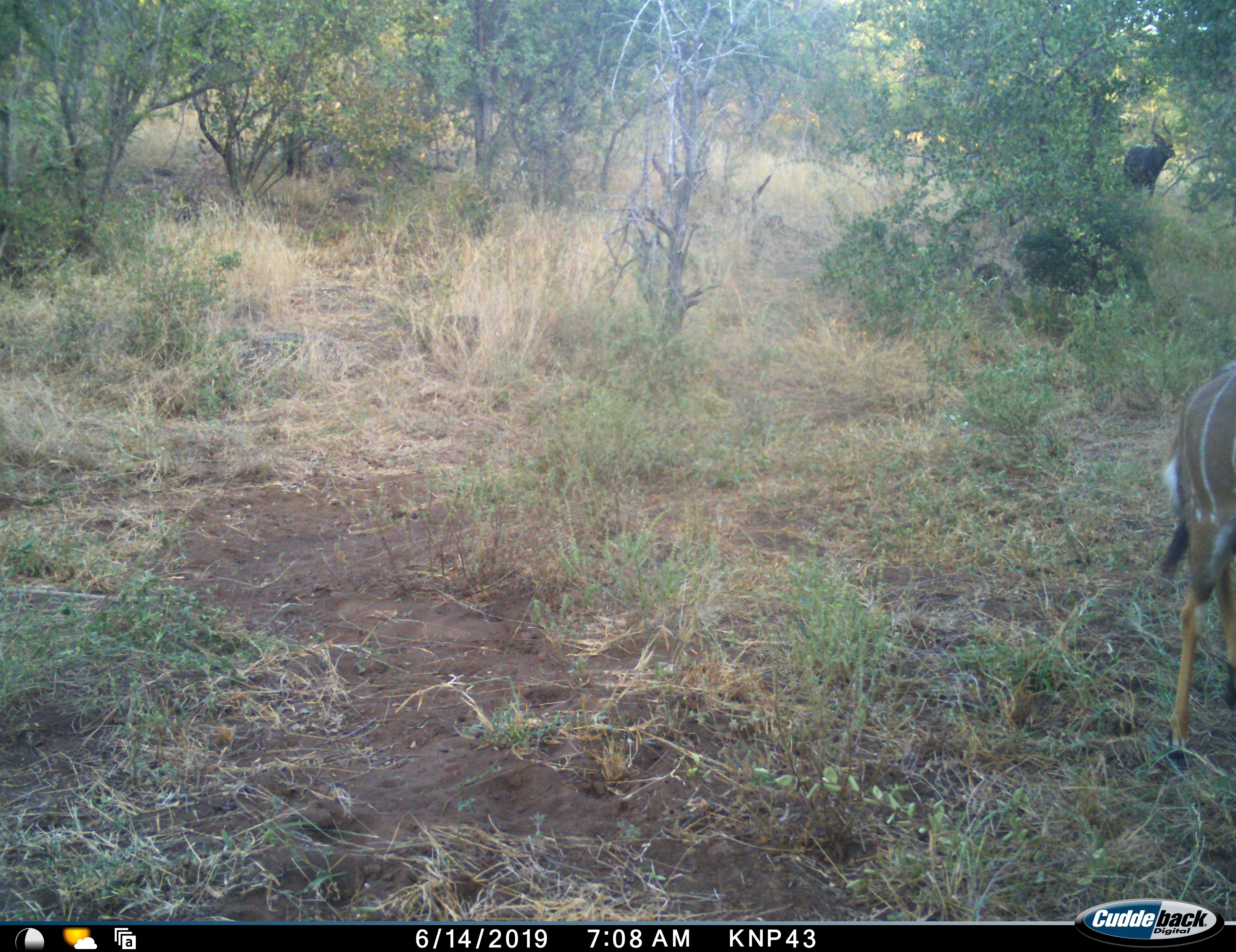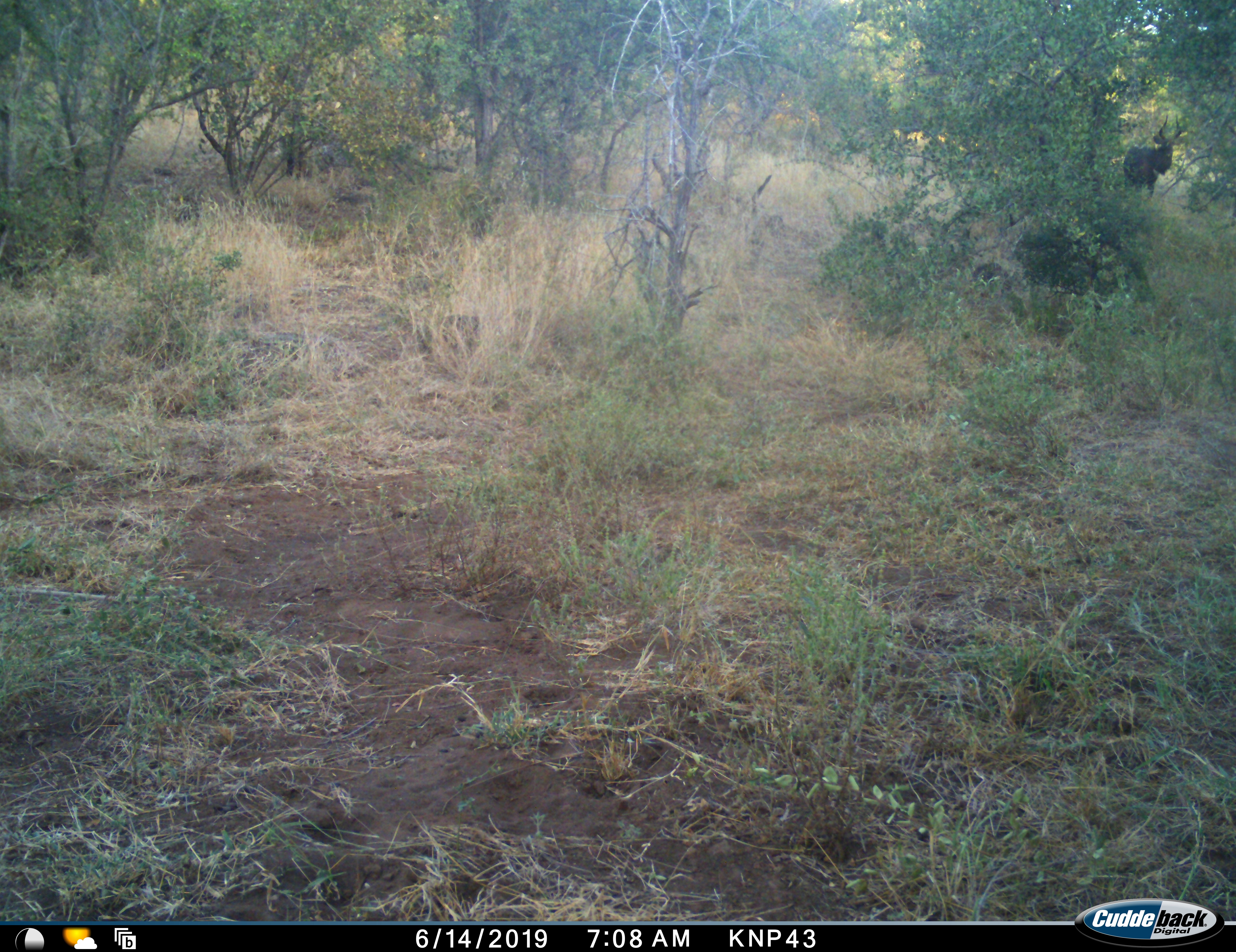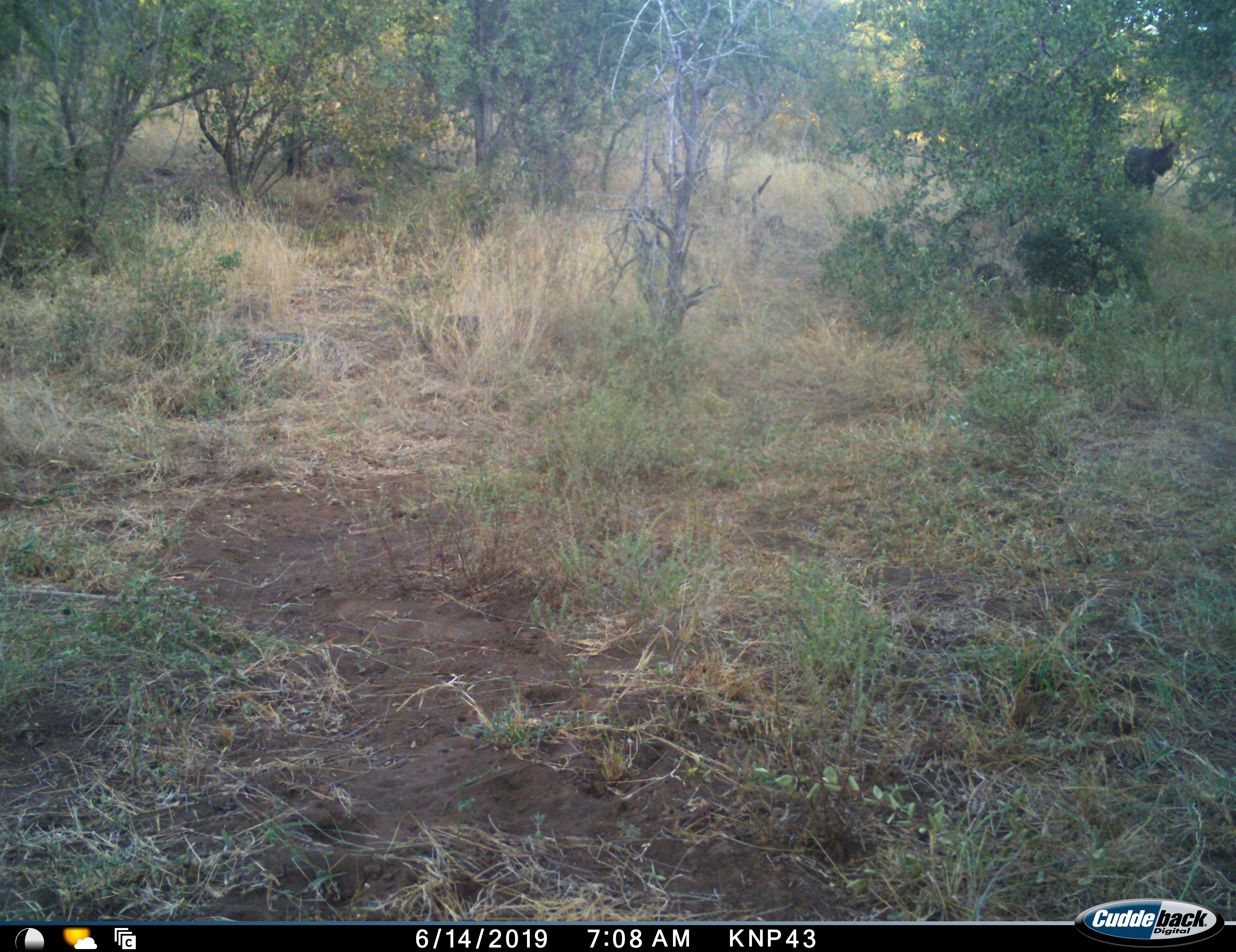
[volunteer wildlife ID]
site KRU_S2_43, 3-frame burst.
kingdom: Animalia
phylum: Chordata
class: Mammalia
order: Artiodactyla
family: Bovidae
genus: Tragelaphus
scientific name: Tragelaphus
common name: kudu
Kudu (Tragelaphus), count 2. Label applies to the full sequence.